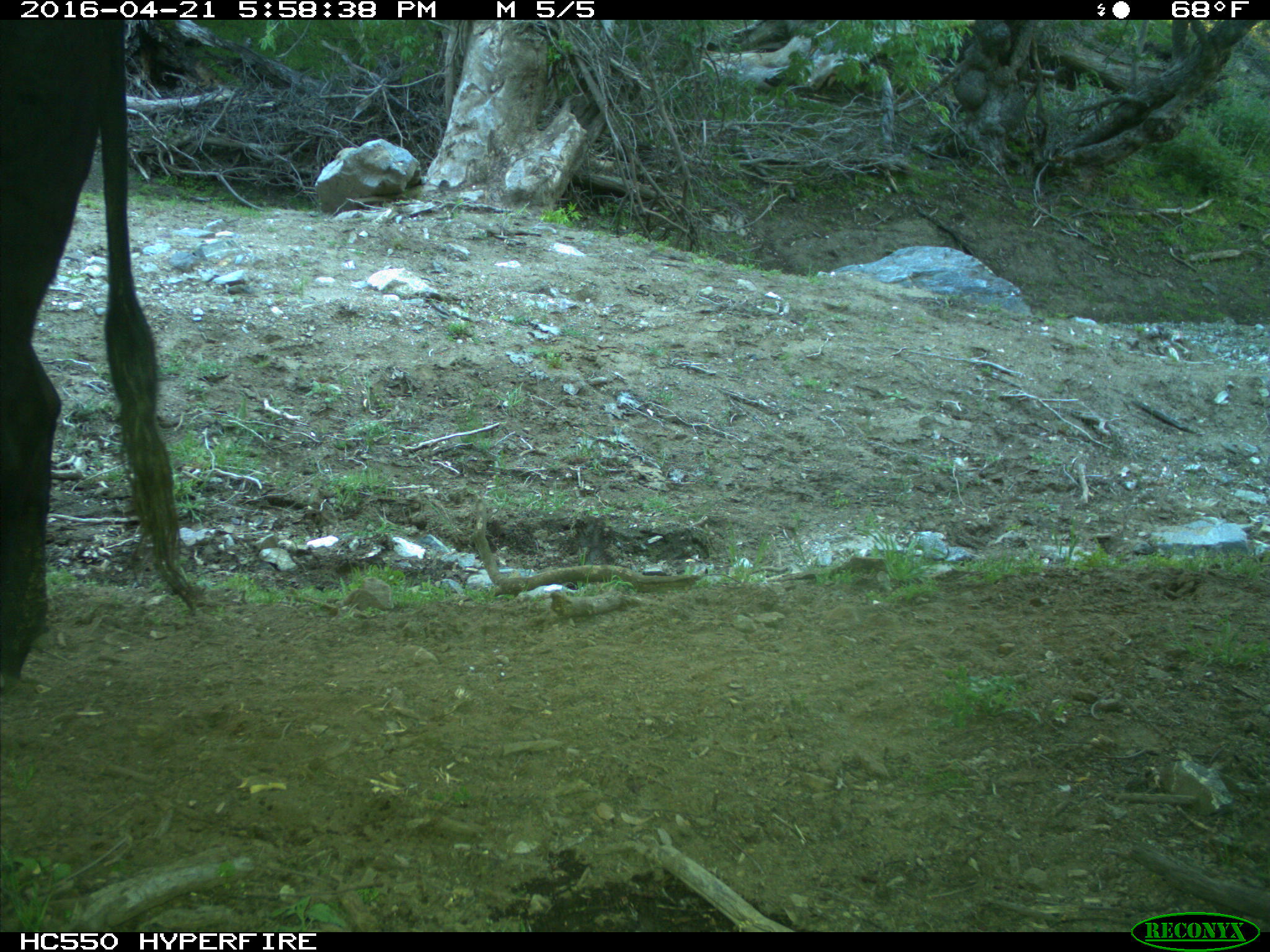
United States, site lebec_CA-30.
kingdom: Animalia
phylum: Chordata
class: Mammalia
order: Artiodactyla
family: Bovidae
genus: Bos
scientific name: Bos taurus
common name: domestic cow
Bos taurus (domestic cow).